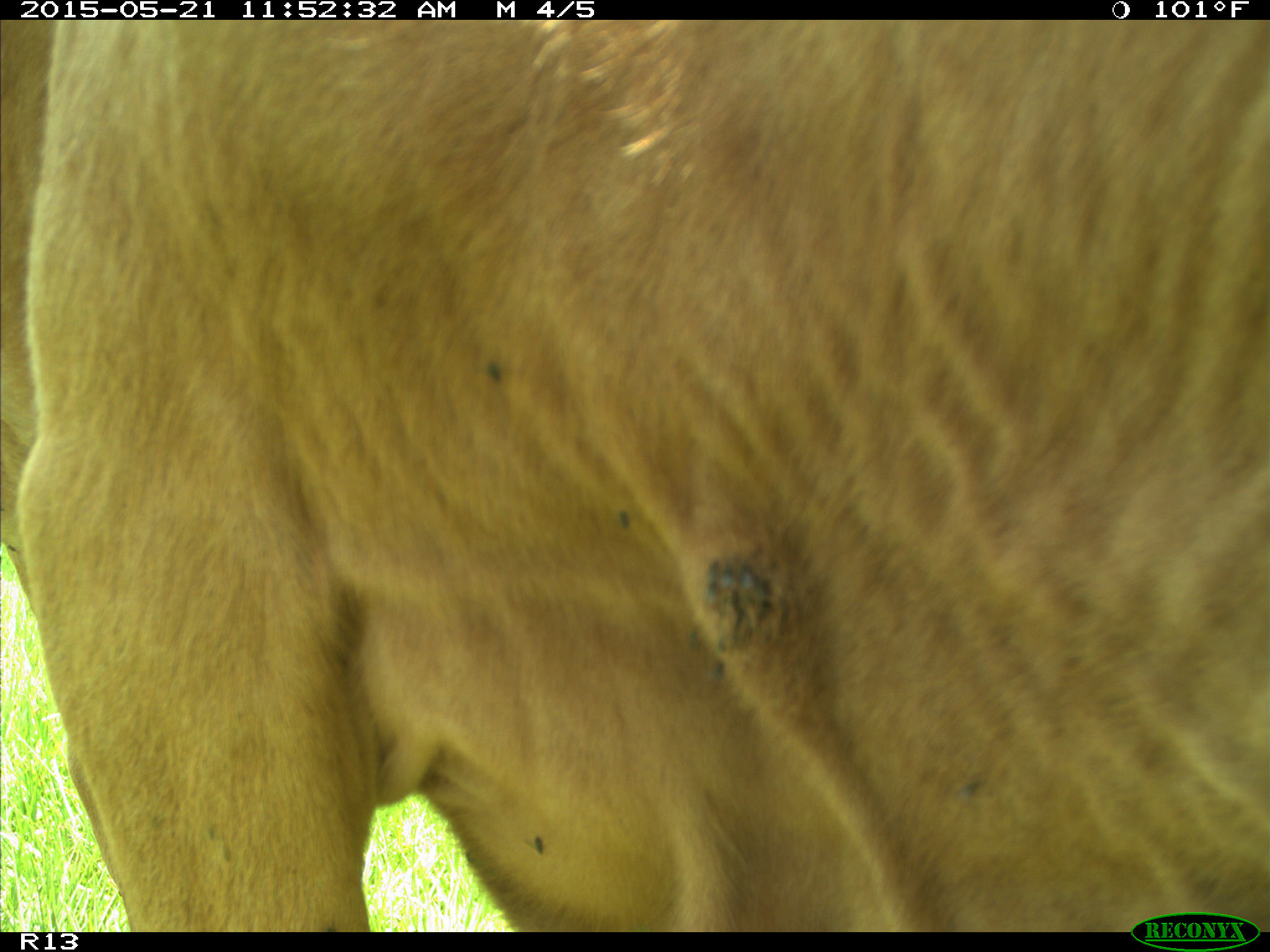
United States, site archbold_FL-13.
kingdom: Animalia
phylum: Chordata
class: Mammalia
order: Artiodactyla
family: Bovidae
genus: Bos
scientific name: Bos taurus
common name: domestic cow